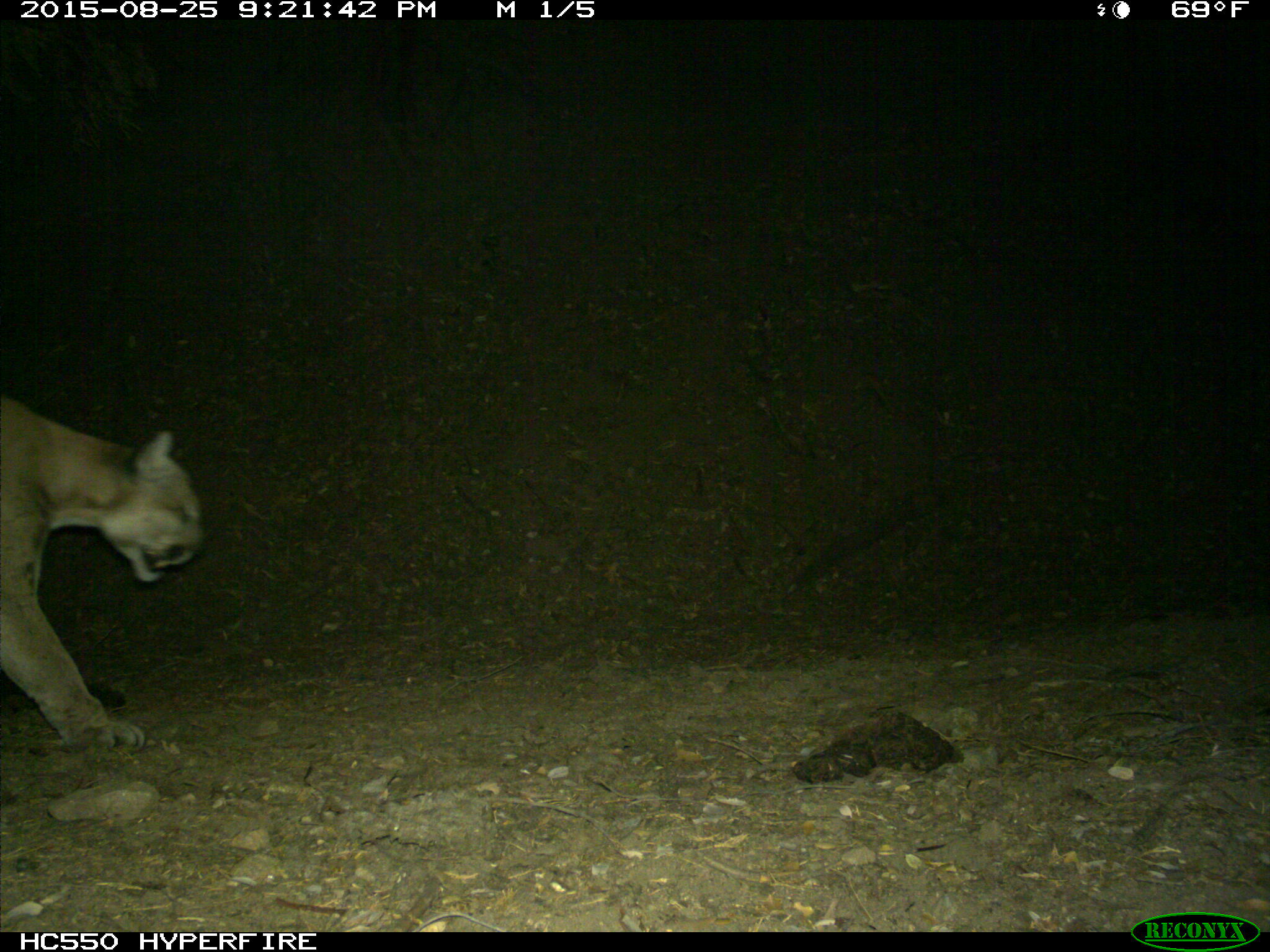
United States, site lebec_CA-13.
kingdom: Animalia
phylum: Chordata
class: Mammalia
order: Carnivora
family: Felidae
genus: Puma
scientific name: Puma concolor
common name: mountain lion